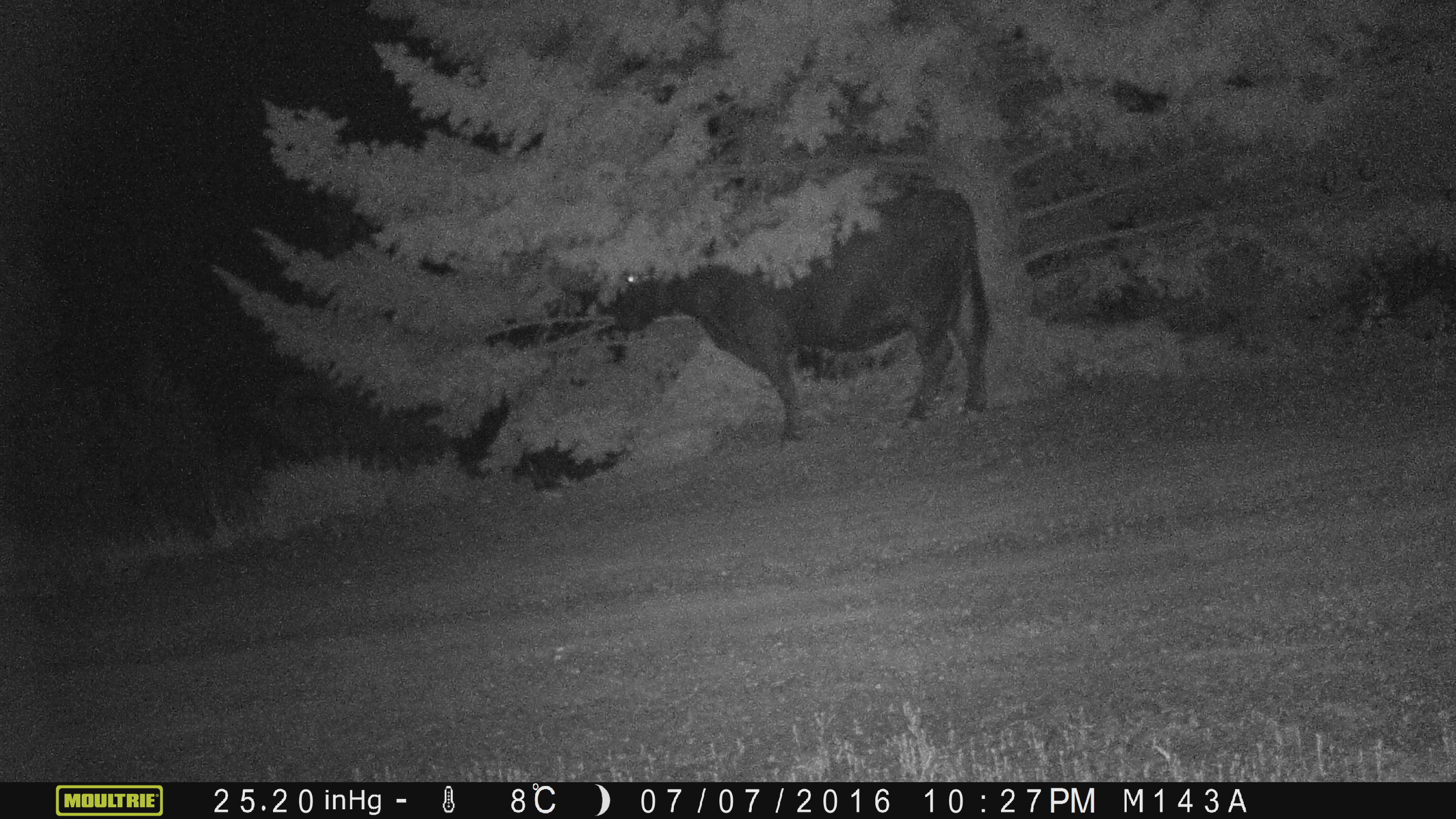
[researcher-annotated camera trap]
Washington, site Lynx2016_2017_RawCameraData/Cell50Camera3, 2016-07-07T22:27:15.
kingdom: Animalia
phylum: Chordata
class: Mammalia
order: Artiodactyla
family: Bovidae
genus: Bos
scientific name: Bos taurus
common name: domestic cattle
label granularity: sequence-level